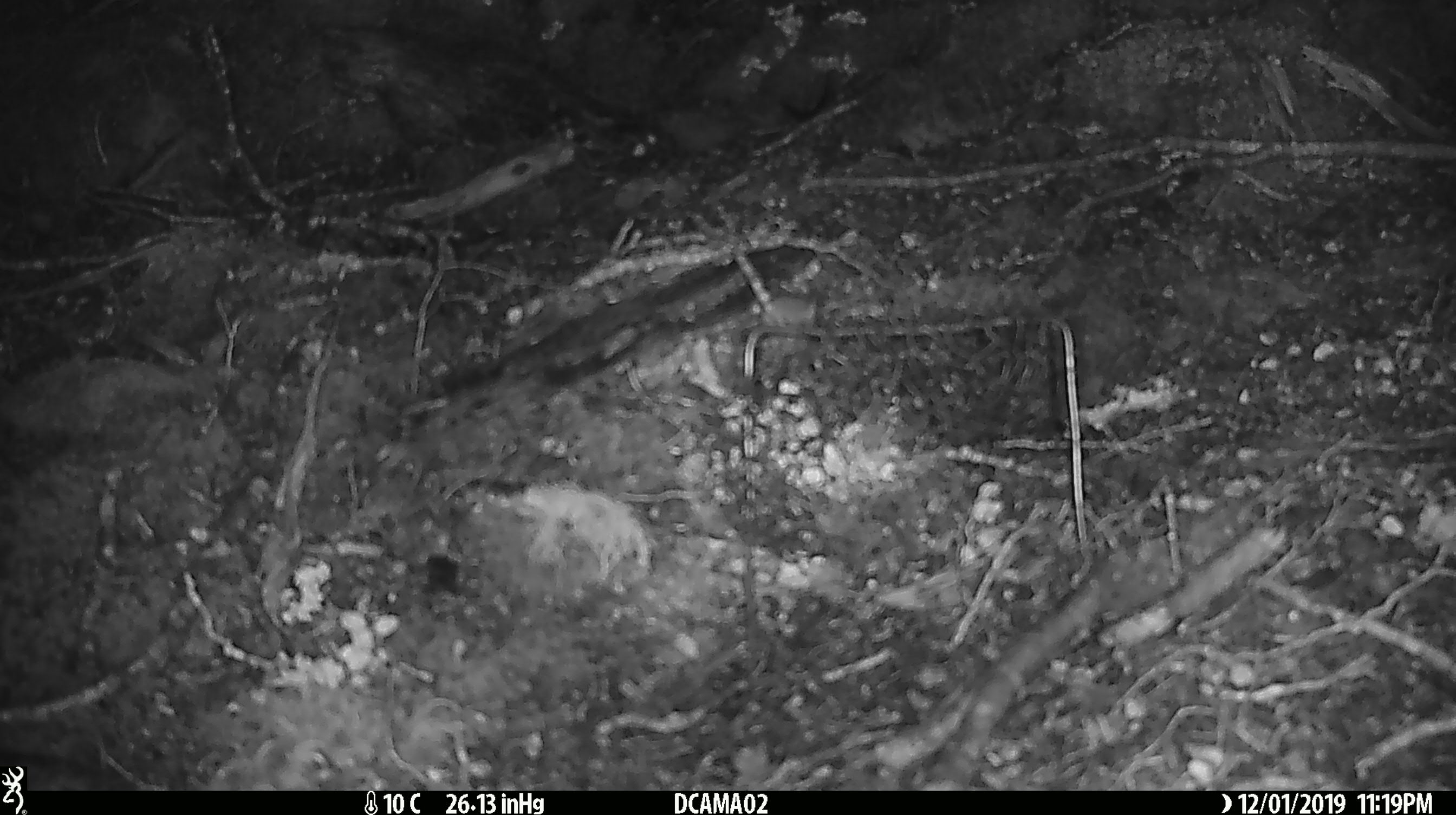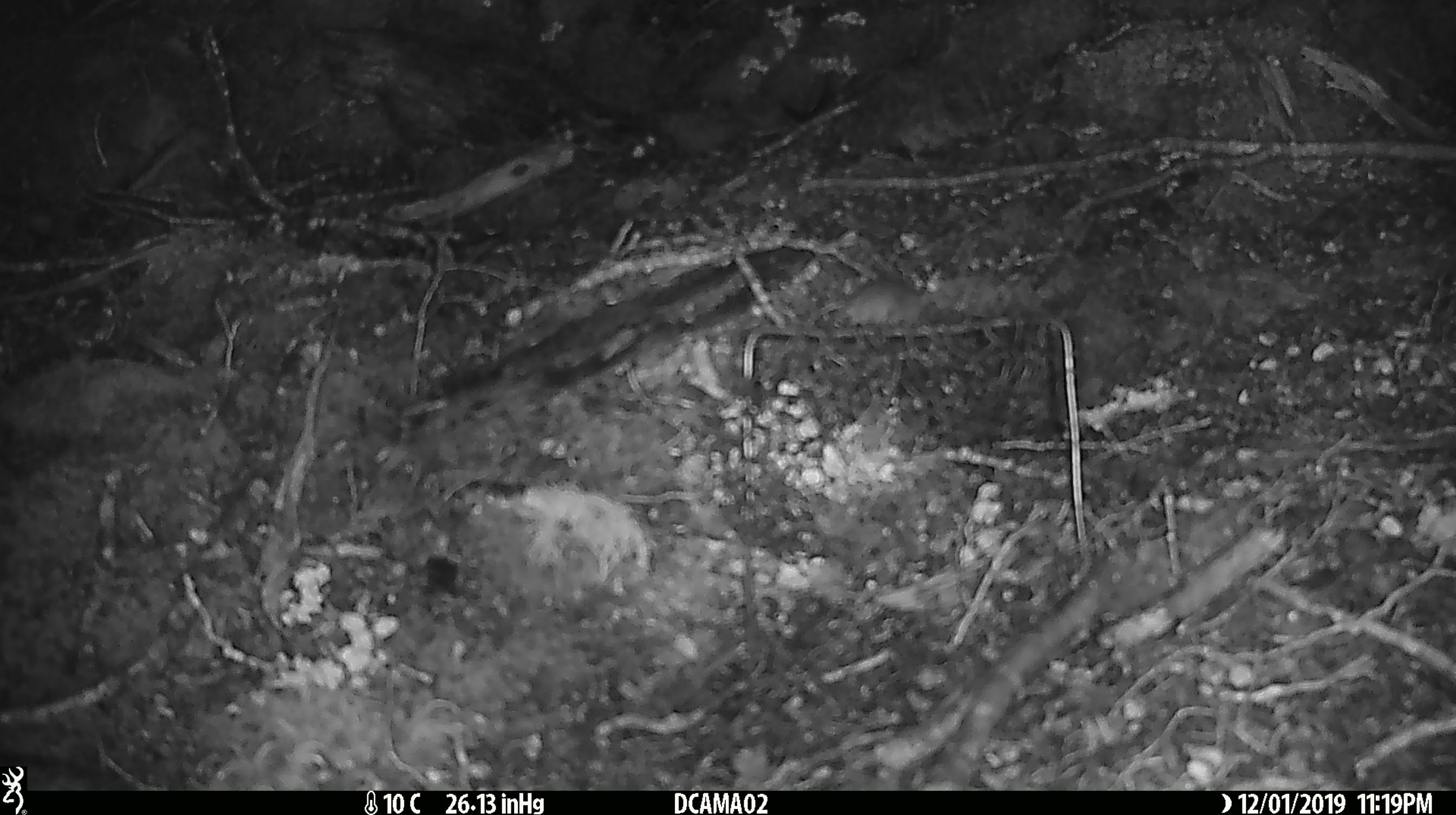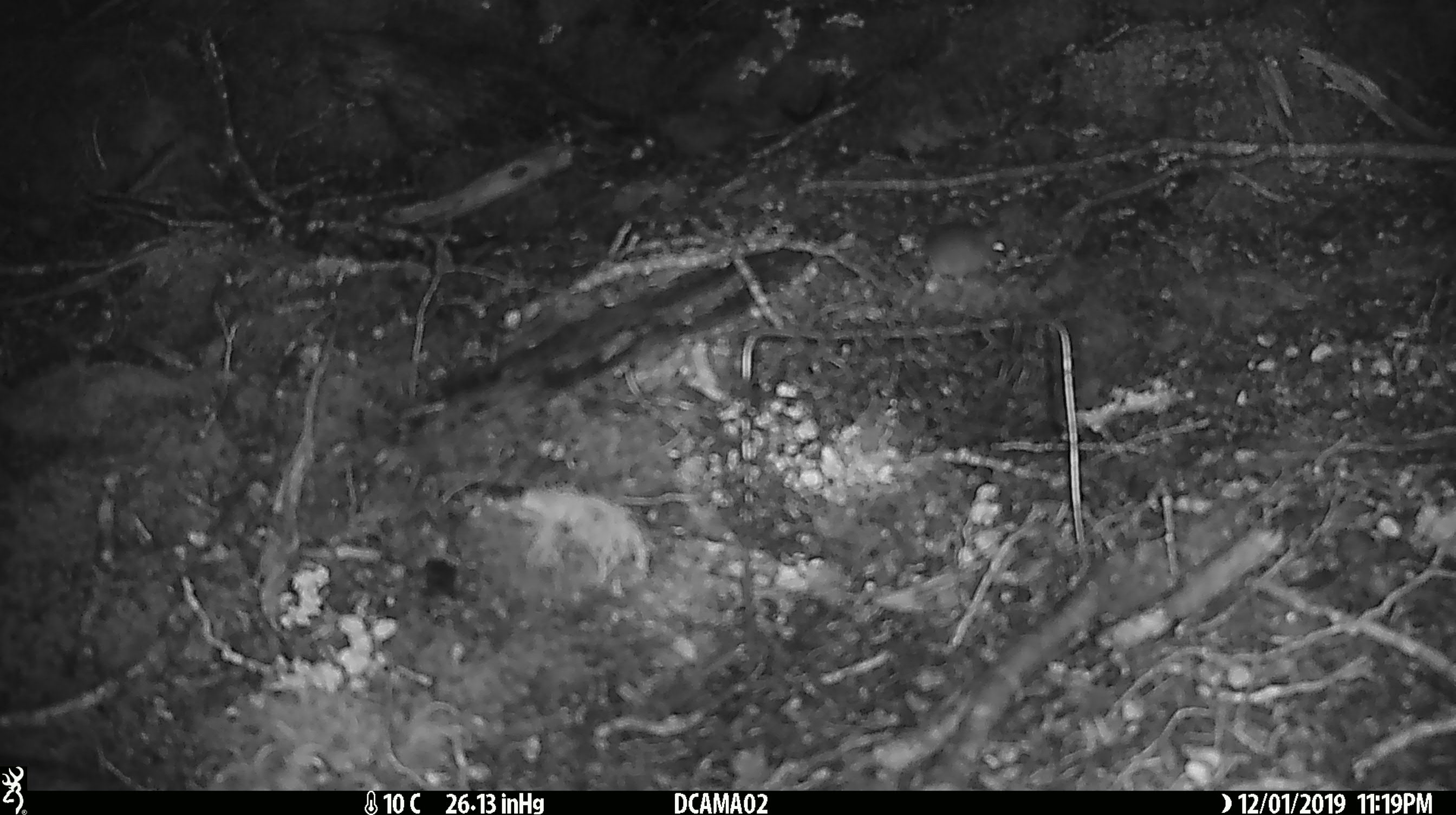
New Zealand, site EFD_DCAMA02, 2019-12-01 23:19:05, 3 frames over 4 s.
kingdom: Animalia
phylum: Chordata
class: Mammalia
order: Rodentia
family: Muridae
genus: Mus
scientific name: Mus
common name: mouse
Mouse (Mus).